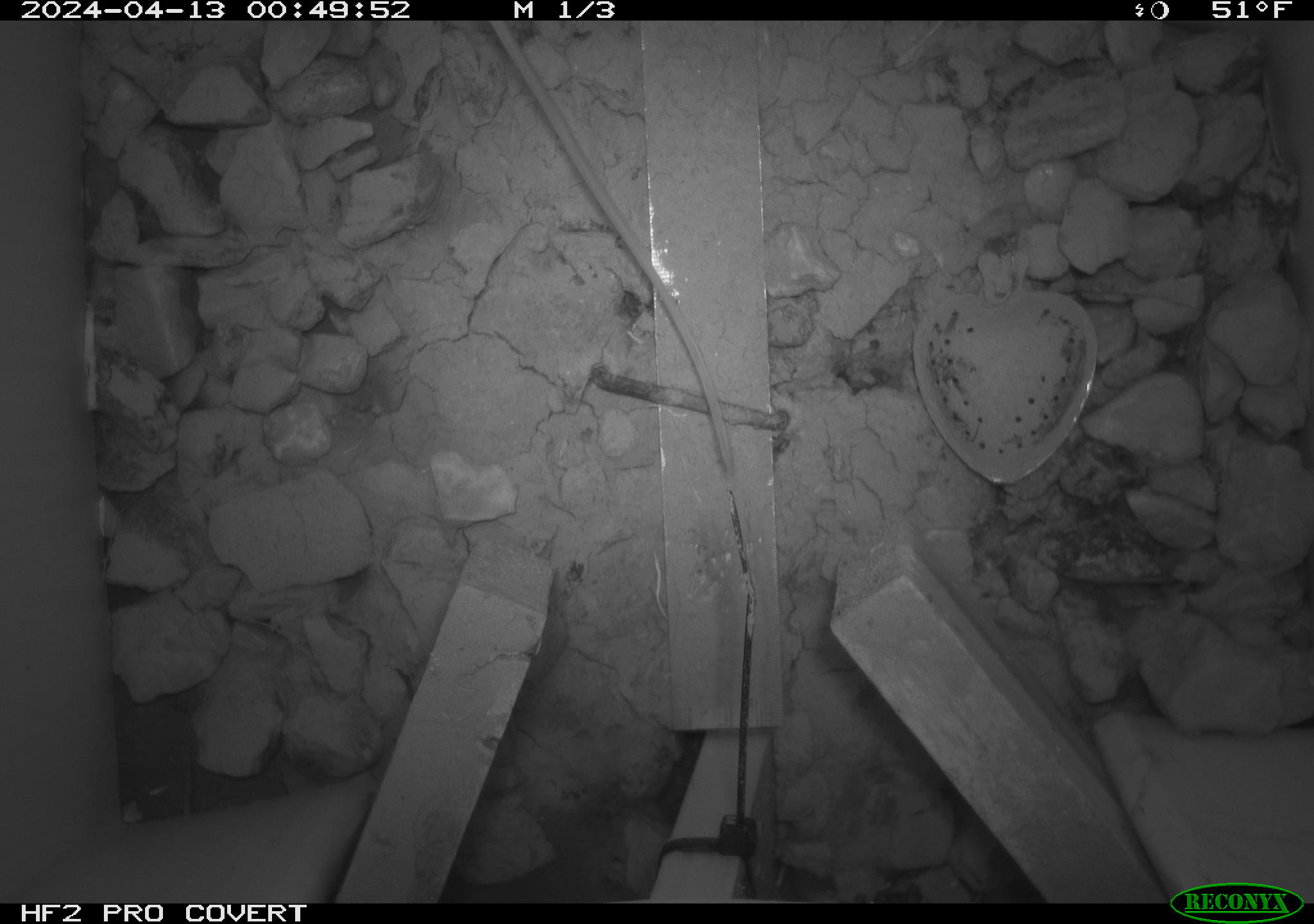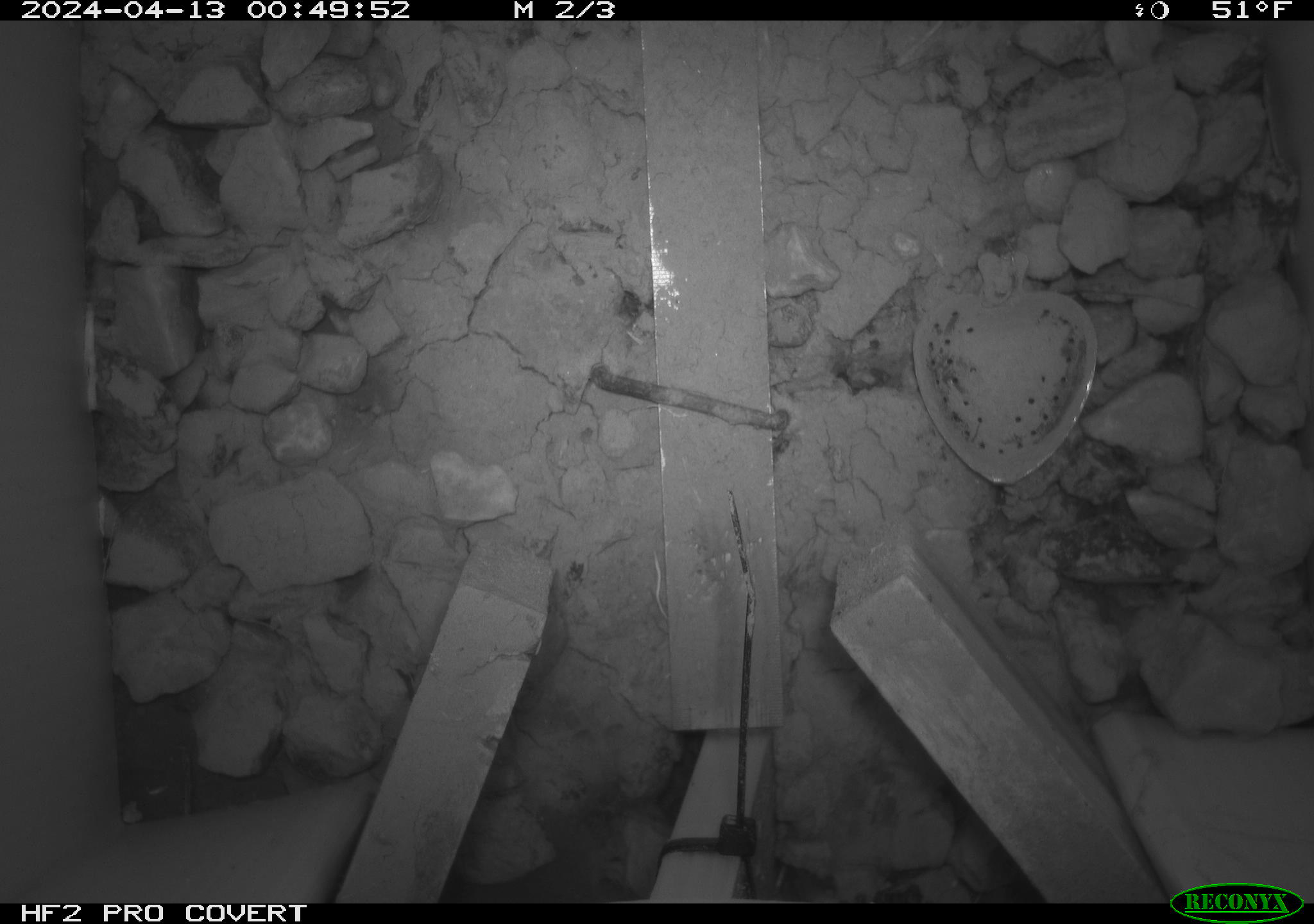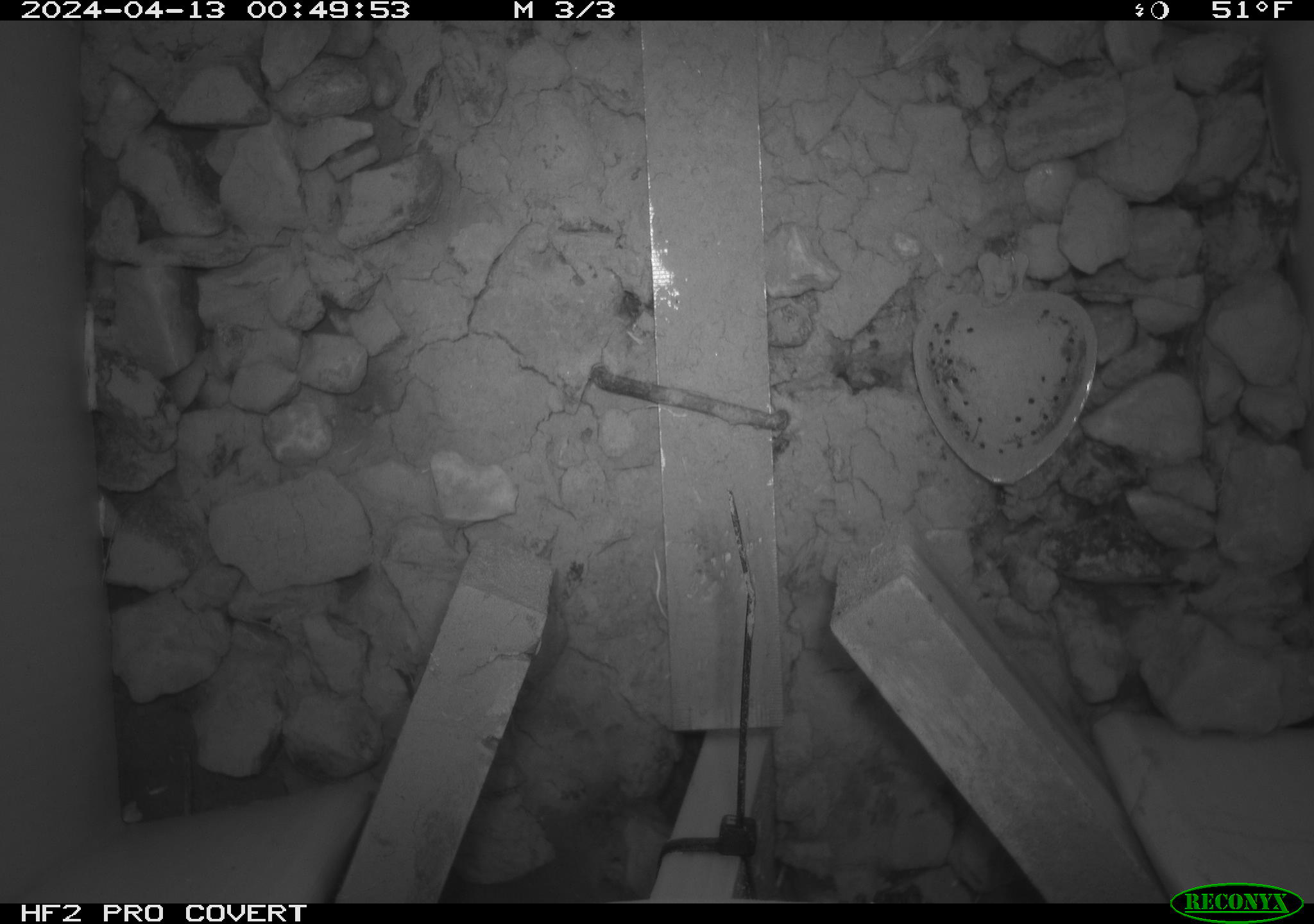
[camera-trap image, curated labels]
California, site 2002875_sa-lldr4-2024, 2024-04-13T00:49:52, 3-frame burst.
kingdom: Animalia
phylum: Chordata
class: Mammalia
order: Rodentia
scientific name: Rodentia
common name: rodent